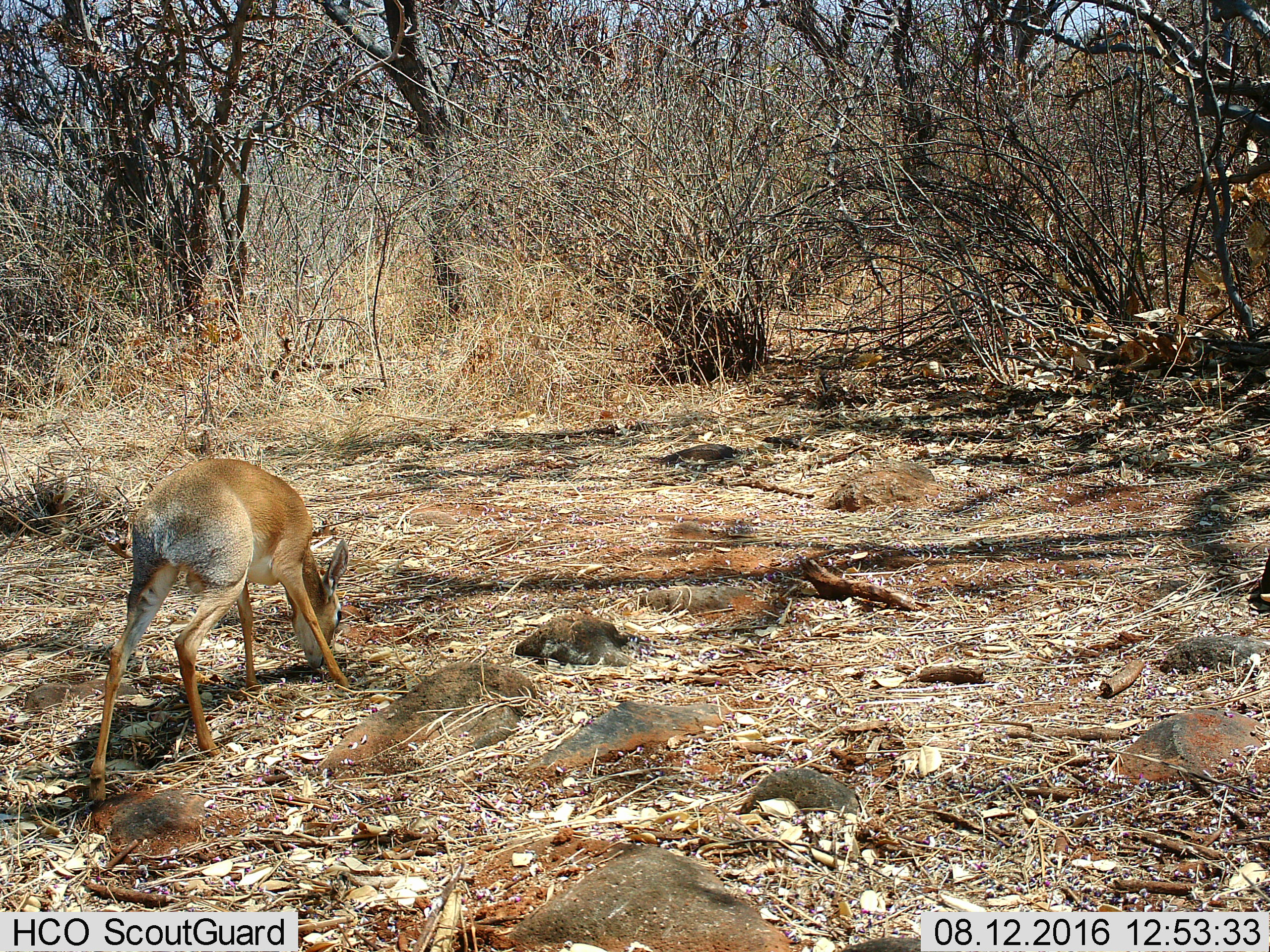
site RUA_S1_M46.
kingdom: Animalia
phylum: Chordata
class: Mammalia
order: Artiodactyla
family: Bovidae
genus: Madoqua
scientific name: Madoqua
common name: dik-dik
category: dikdik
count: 1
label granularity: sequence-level